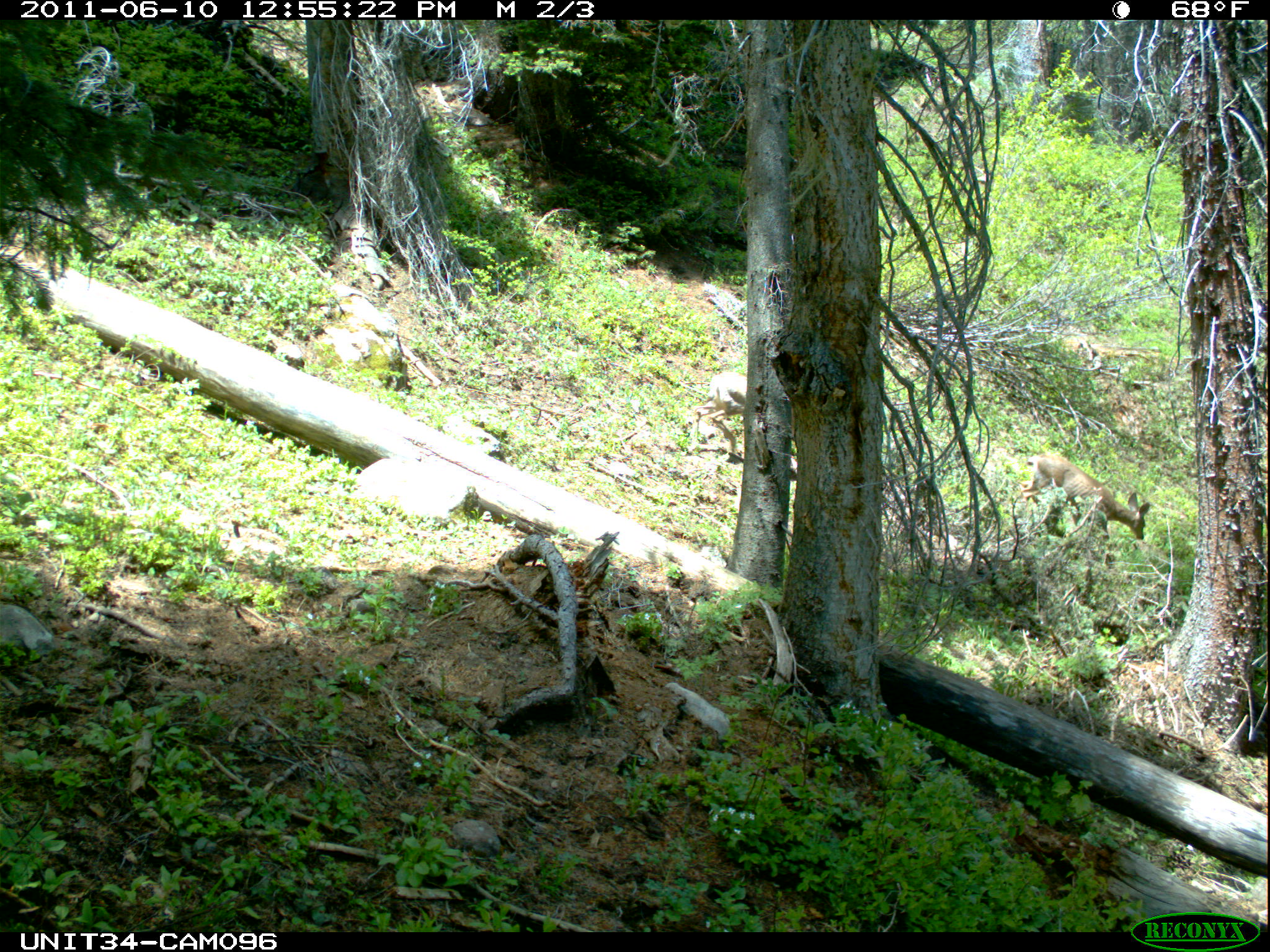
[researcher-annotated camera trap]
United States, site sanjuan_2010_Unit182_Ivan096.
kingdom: Animalia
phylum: Chordata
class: Mammalia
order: Artiodactyla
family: Cervidae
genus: Odocoileus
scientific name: Odocoileus hemionus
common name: mule deer